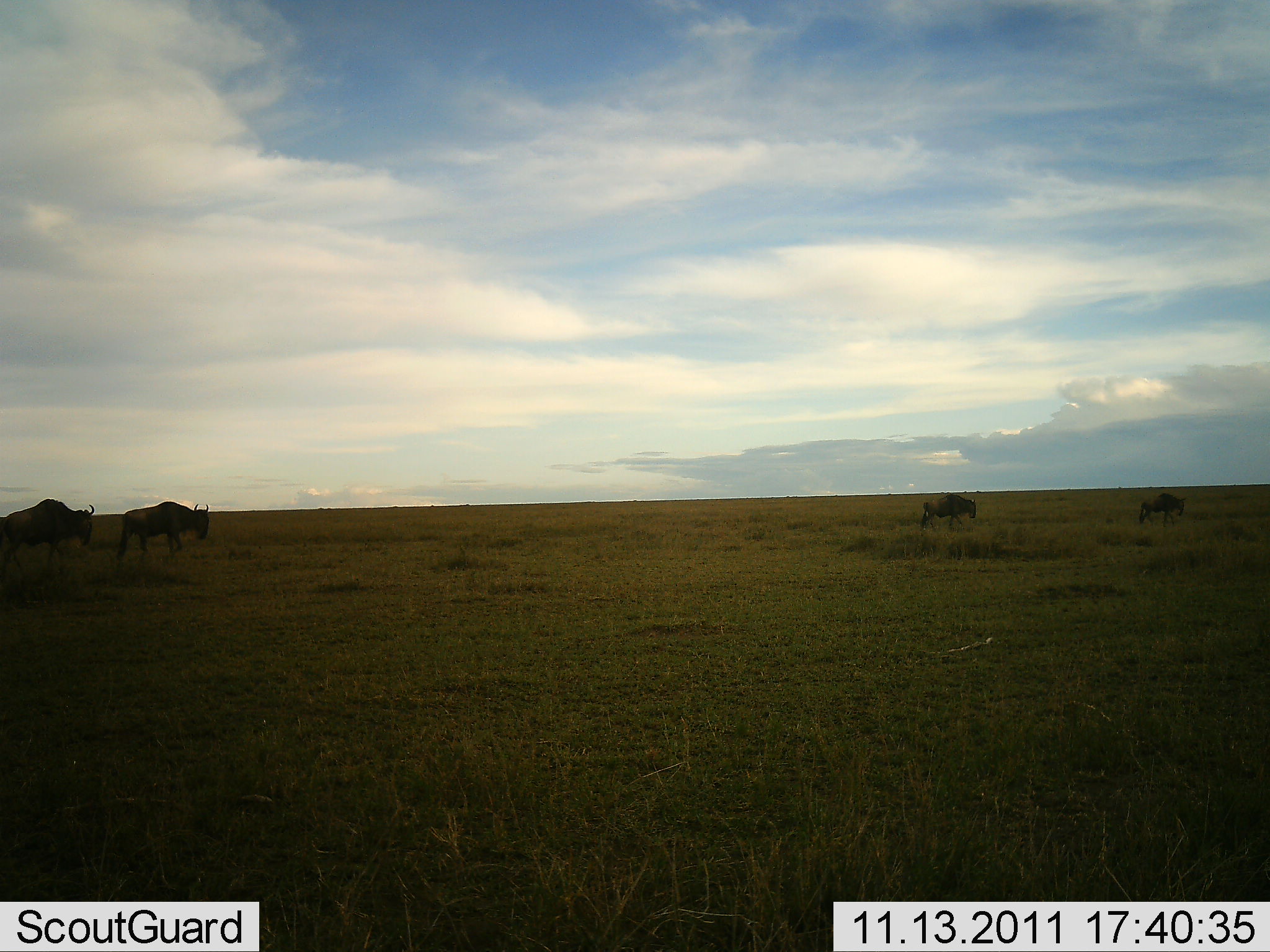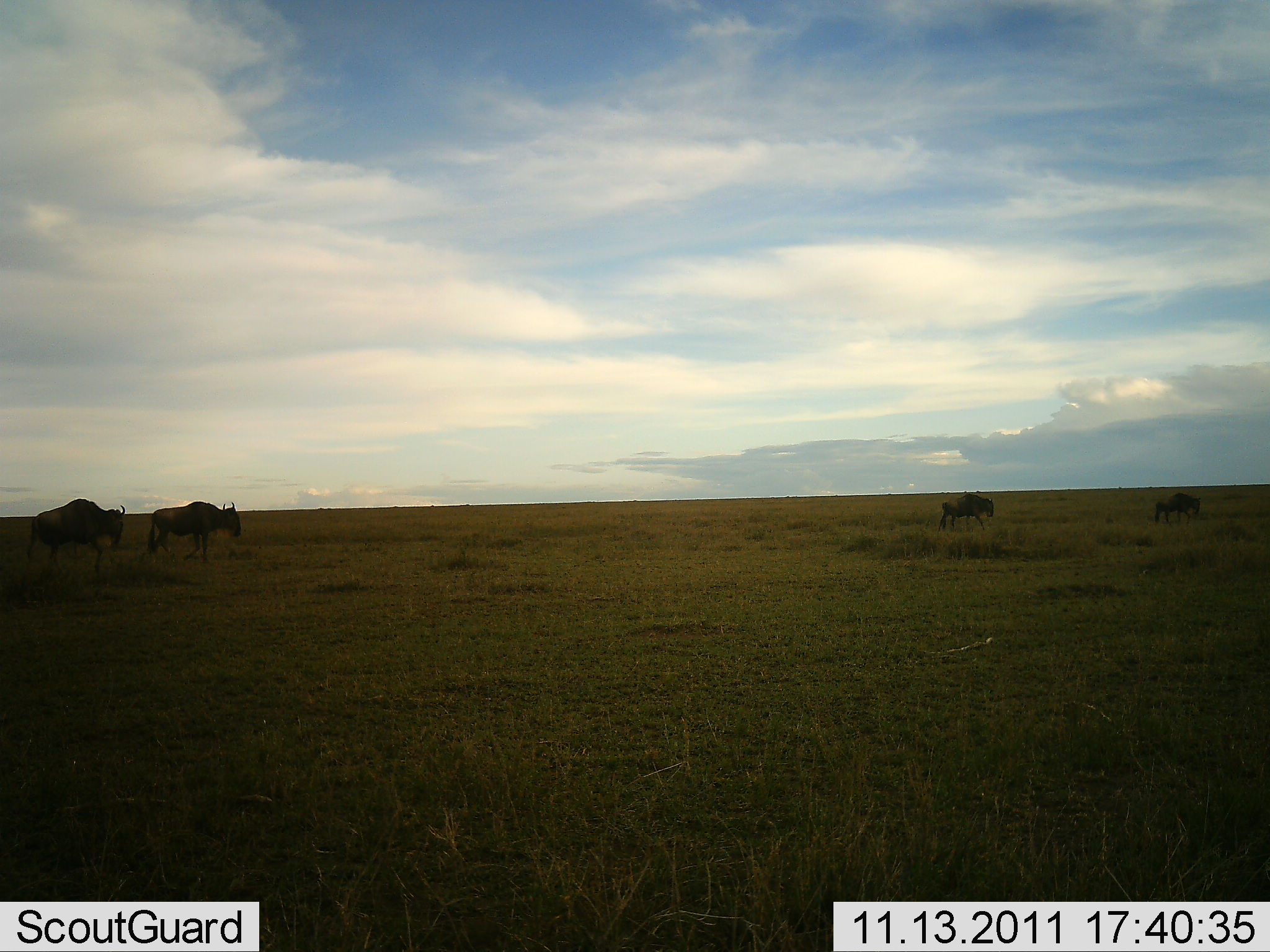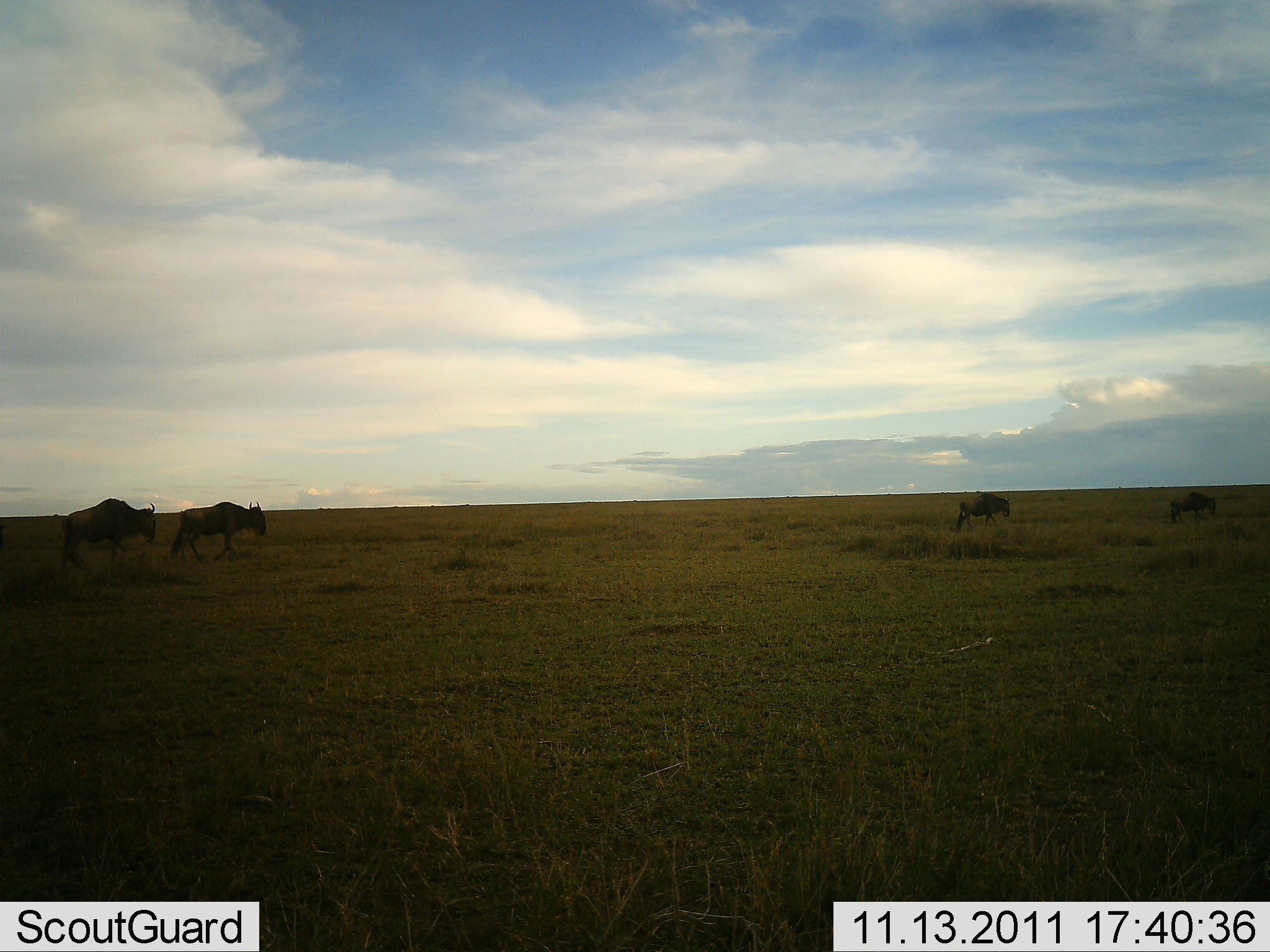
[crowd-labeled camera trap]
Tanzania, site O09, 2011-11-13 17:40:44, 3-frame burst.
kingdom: Animalia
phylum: Chordata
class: Mammalia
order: Artiodactyla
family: Bovidae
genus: Connochaetes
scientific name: Connochaetes taurinus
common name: blue wildebeest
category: wildebeest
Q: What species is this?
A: Wildebeest (blue wildebeest) (Connochaetes taurinus).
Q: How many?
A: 4.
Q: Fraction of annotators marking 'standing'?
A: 7%.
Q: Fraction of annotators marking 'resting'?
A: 0%.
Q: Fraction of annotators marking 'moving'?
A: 100%.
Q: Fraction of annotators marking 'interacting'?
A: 0%.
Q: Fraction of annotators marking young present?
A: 0%.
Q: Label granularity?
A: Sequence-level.